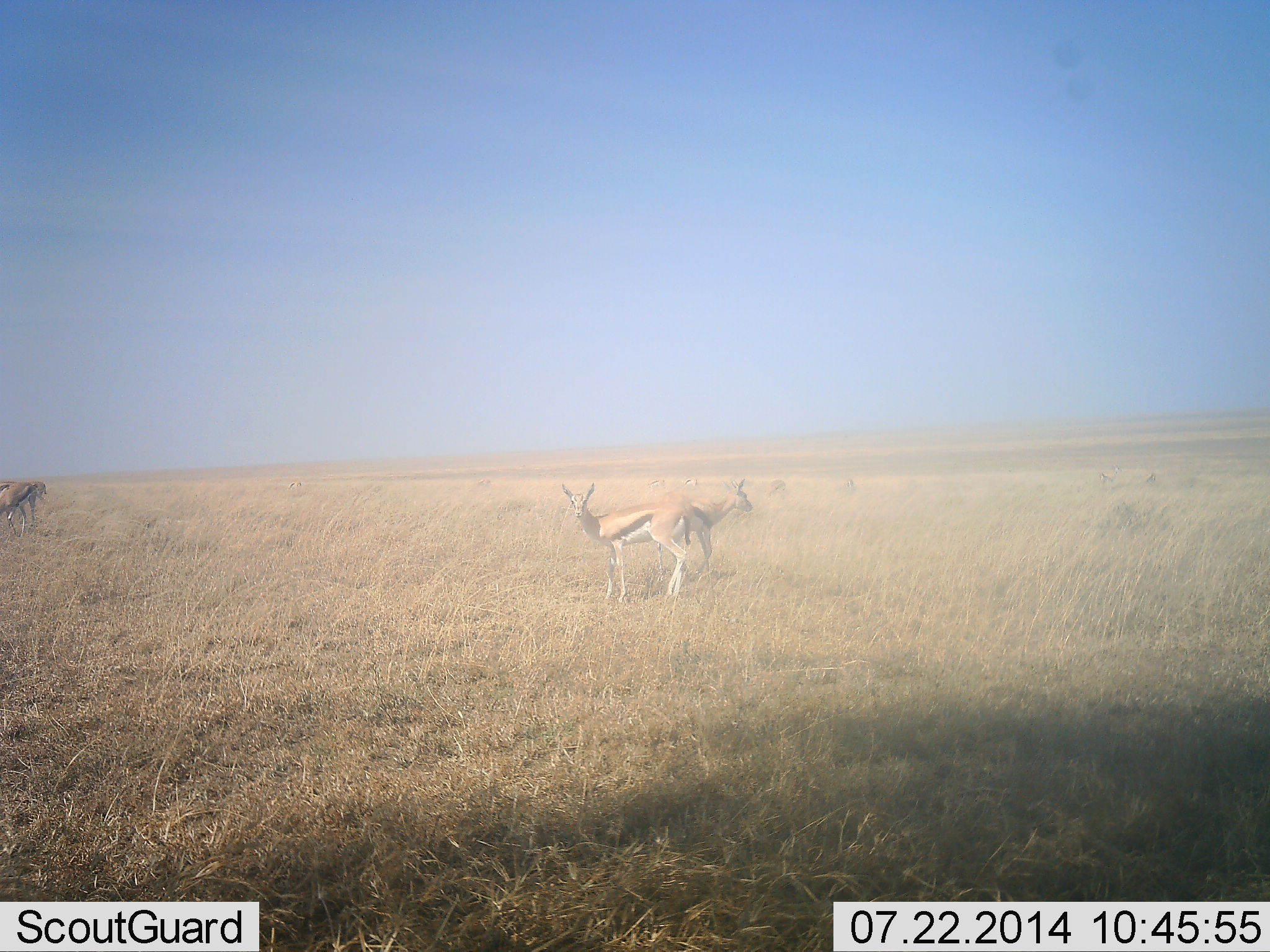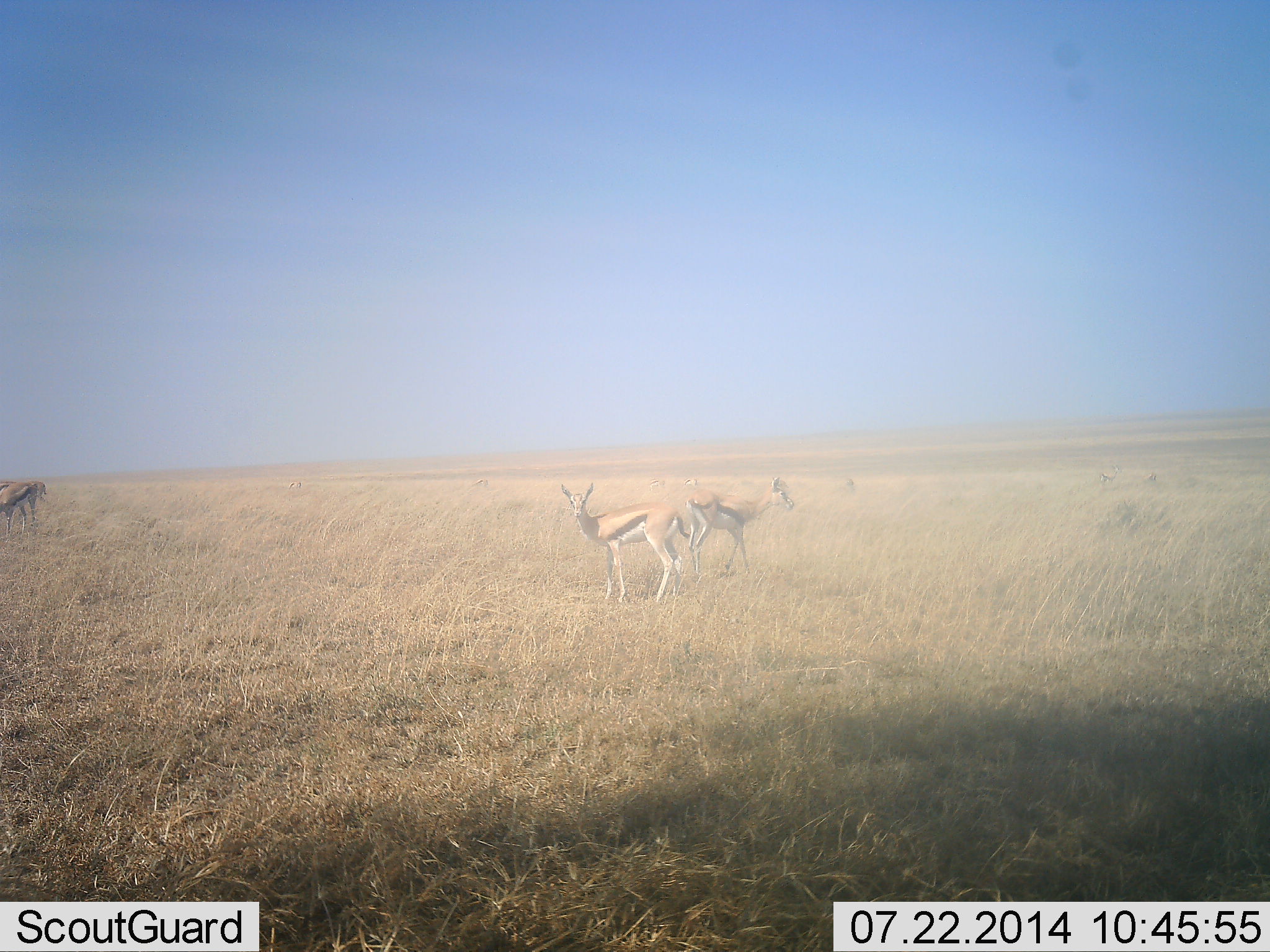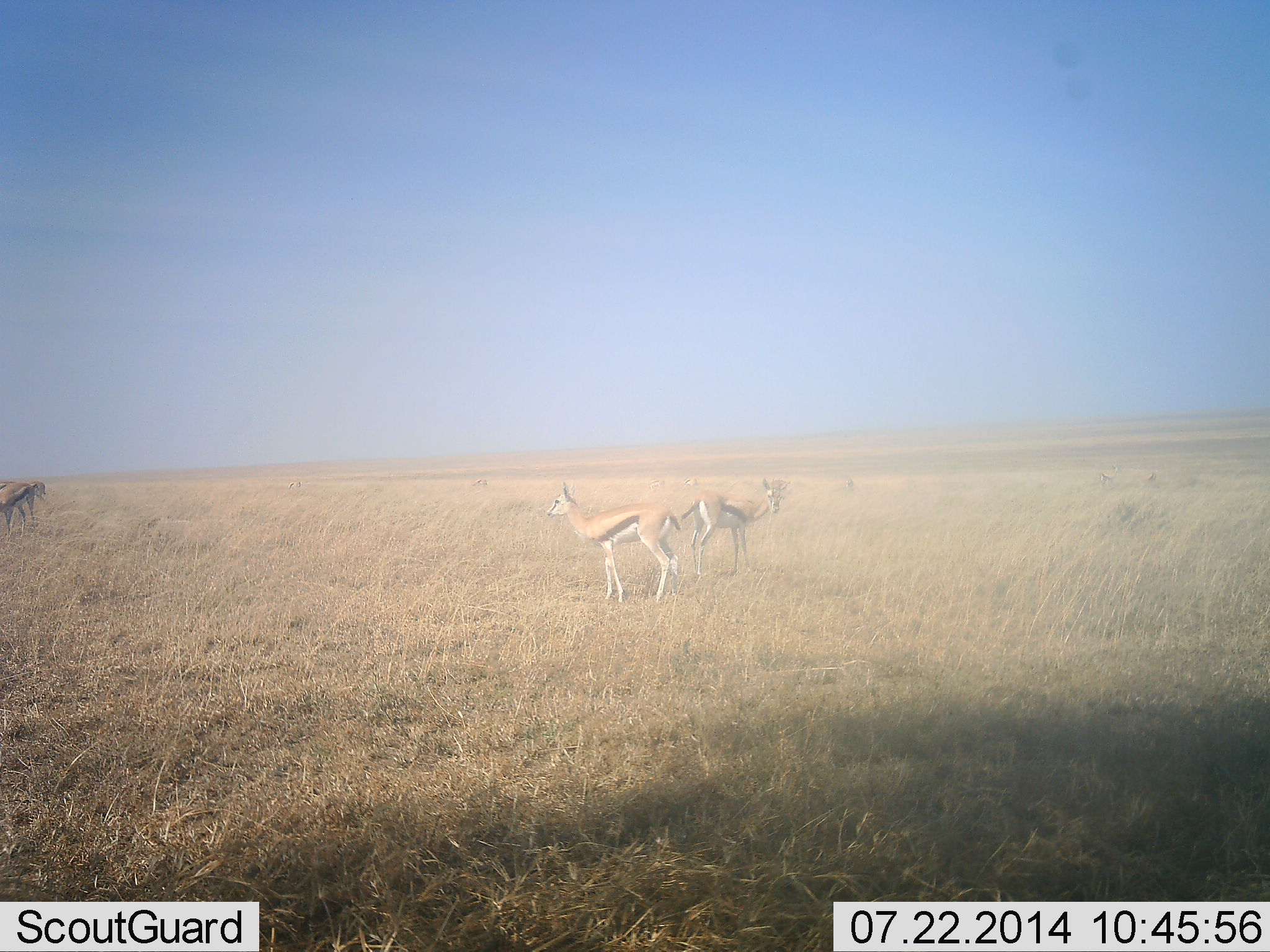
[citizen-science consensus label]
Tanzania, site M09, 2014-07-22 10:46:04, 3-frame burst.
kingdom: Animalia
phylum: Chordata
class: Mammalia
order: Artiodactyla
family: Bovidae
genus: Eudorcas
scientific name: Eudorcas thomsonii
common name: thomson's gazelle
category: gazellethomsons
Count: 4.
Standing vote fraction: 90%.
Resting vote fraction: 0%.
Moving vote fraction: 50%.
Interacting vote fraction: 0%.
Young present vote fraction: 0%.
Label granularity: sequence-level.